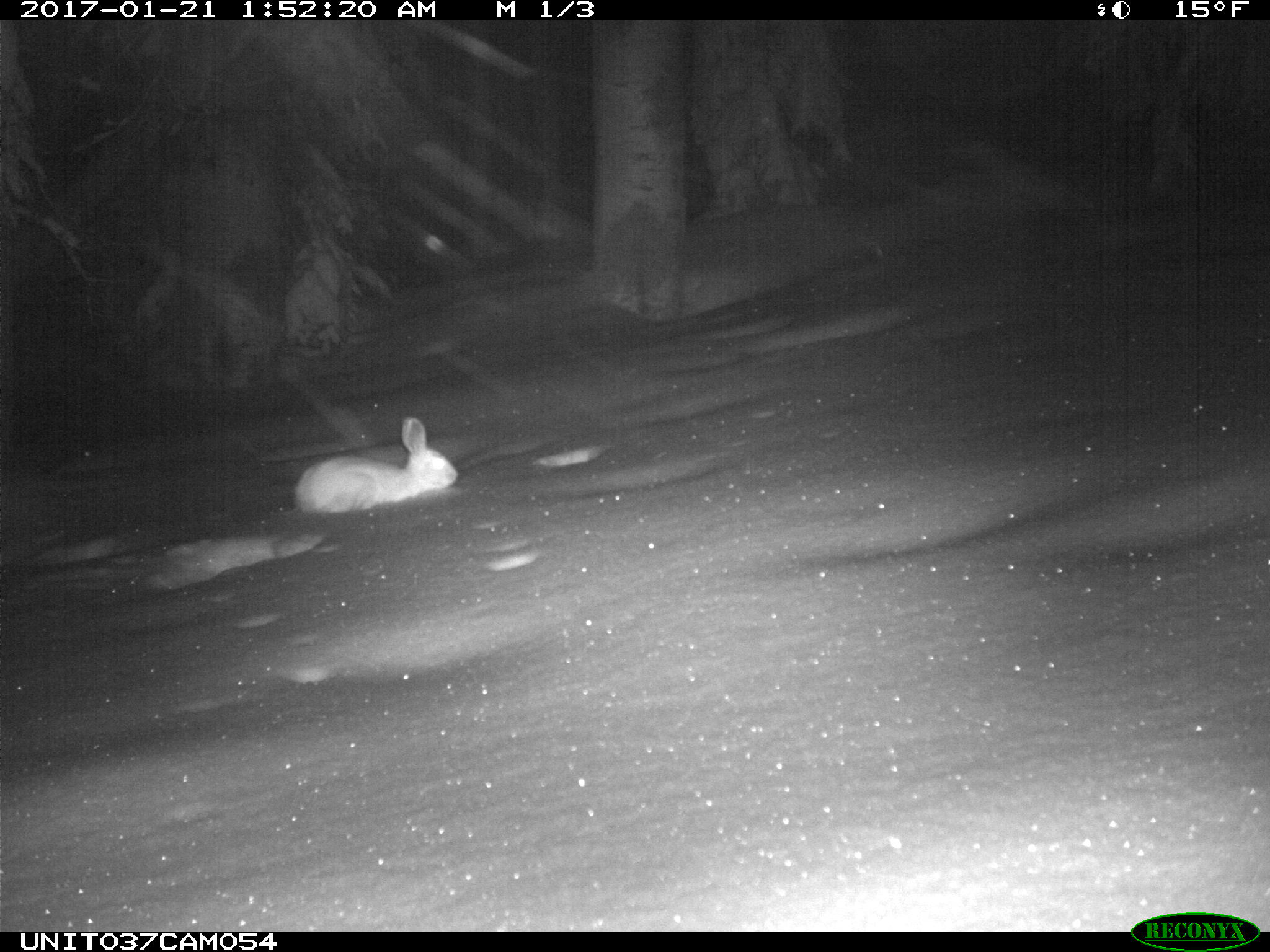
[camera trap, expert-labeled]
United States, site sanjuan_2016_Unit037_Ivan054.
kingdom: Animalia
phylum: Chordata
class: Mammalia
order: Lagomorpha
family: Leporidae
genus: Lepus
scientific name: Lepus americanus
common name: snowshoe hare